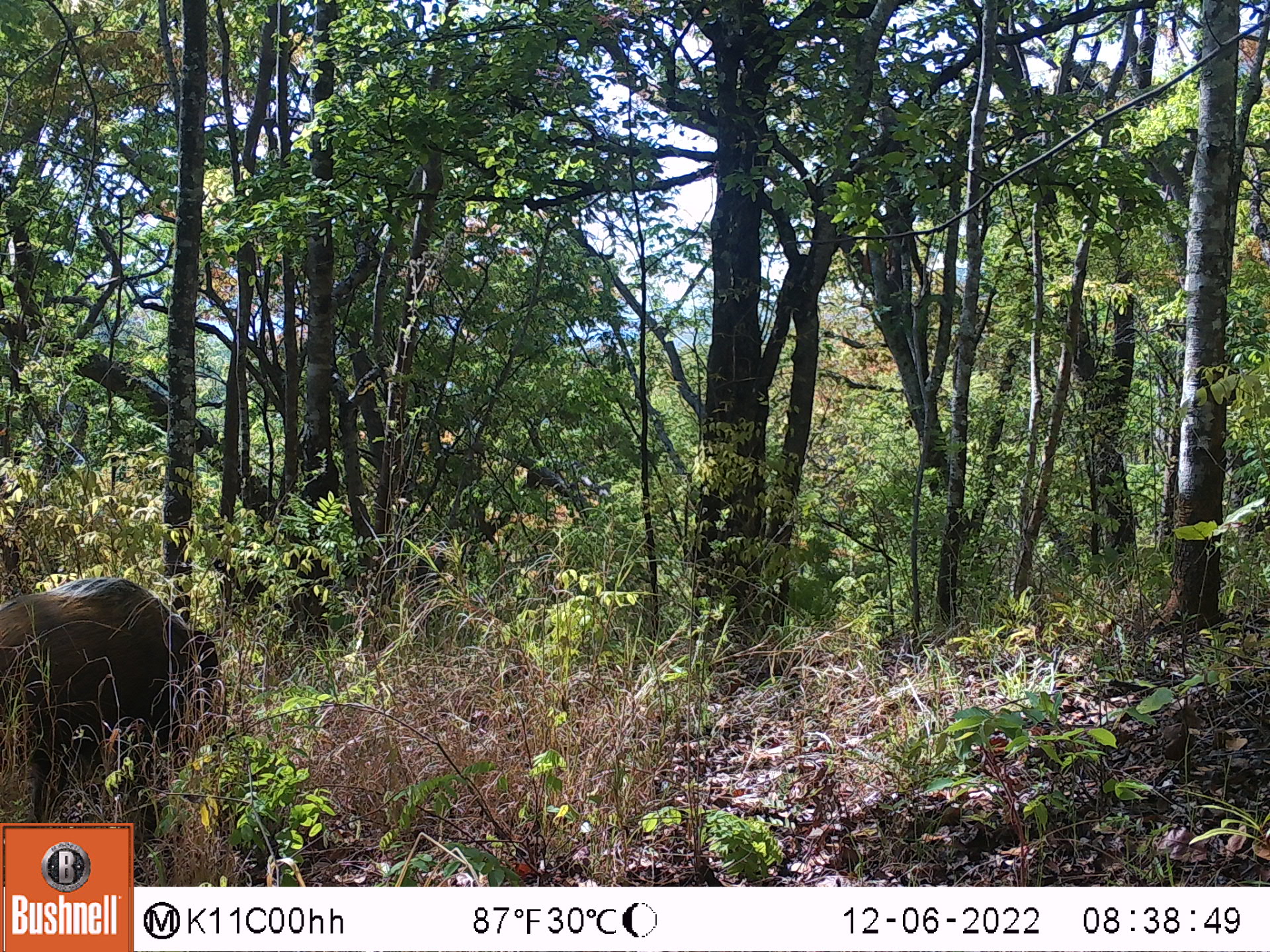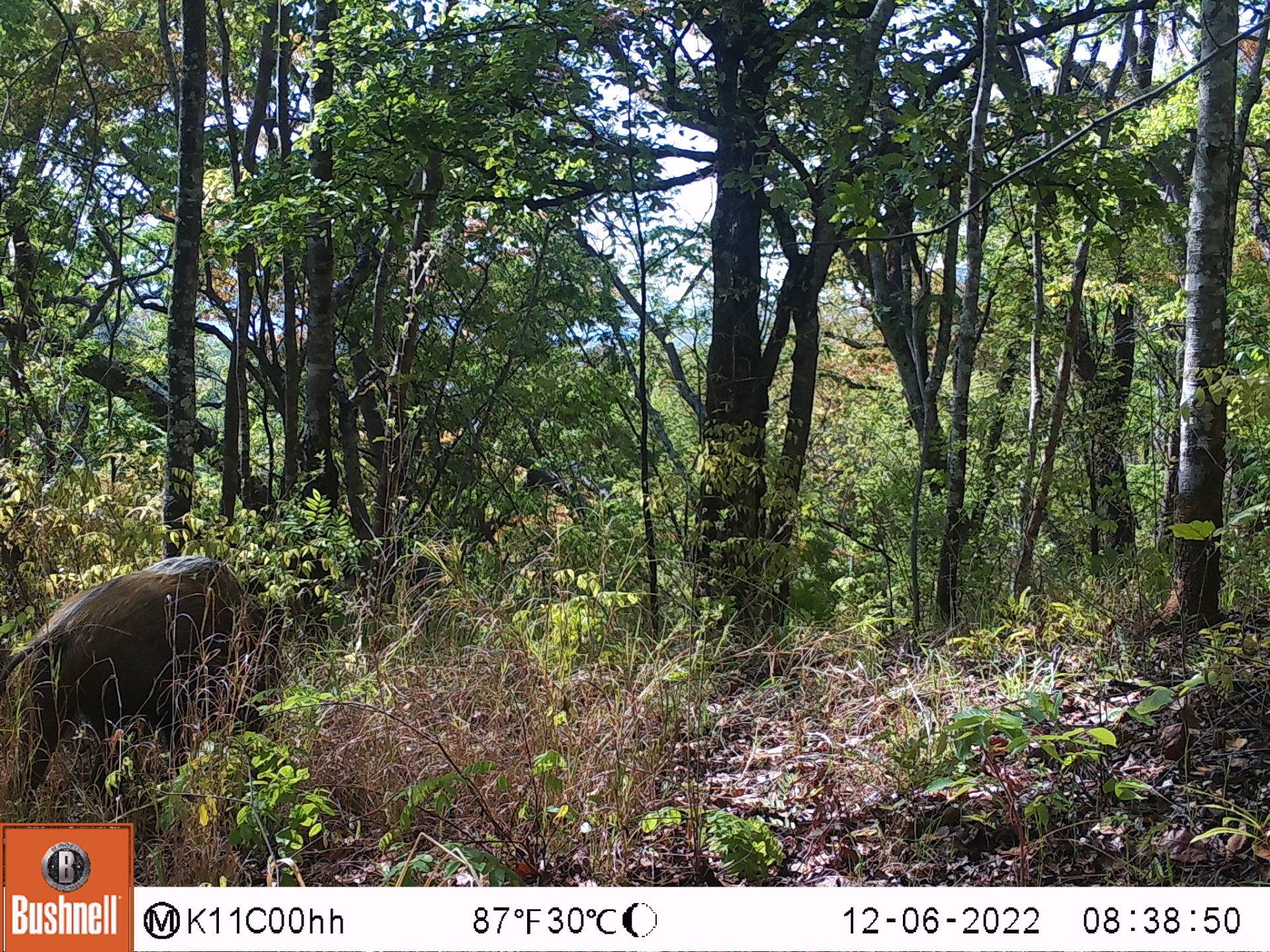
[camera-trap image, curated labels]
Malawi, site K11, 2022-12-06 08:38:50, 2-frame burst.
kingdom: Animalia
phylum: Chordata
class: Mammalia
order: Artiodactyla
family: Suidae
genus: Potamochoerus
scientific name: Potamochoerus larvatus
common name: bushpig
Bushpig (Potamochoerus larvatus), count 1.